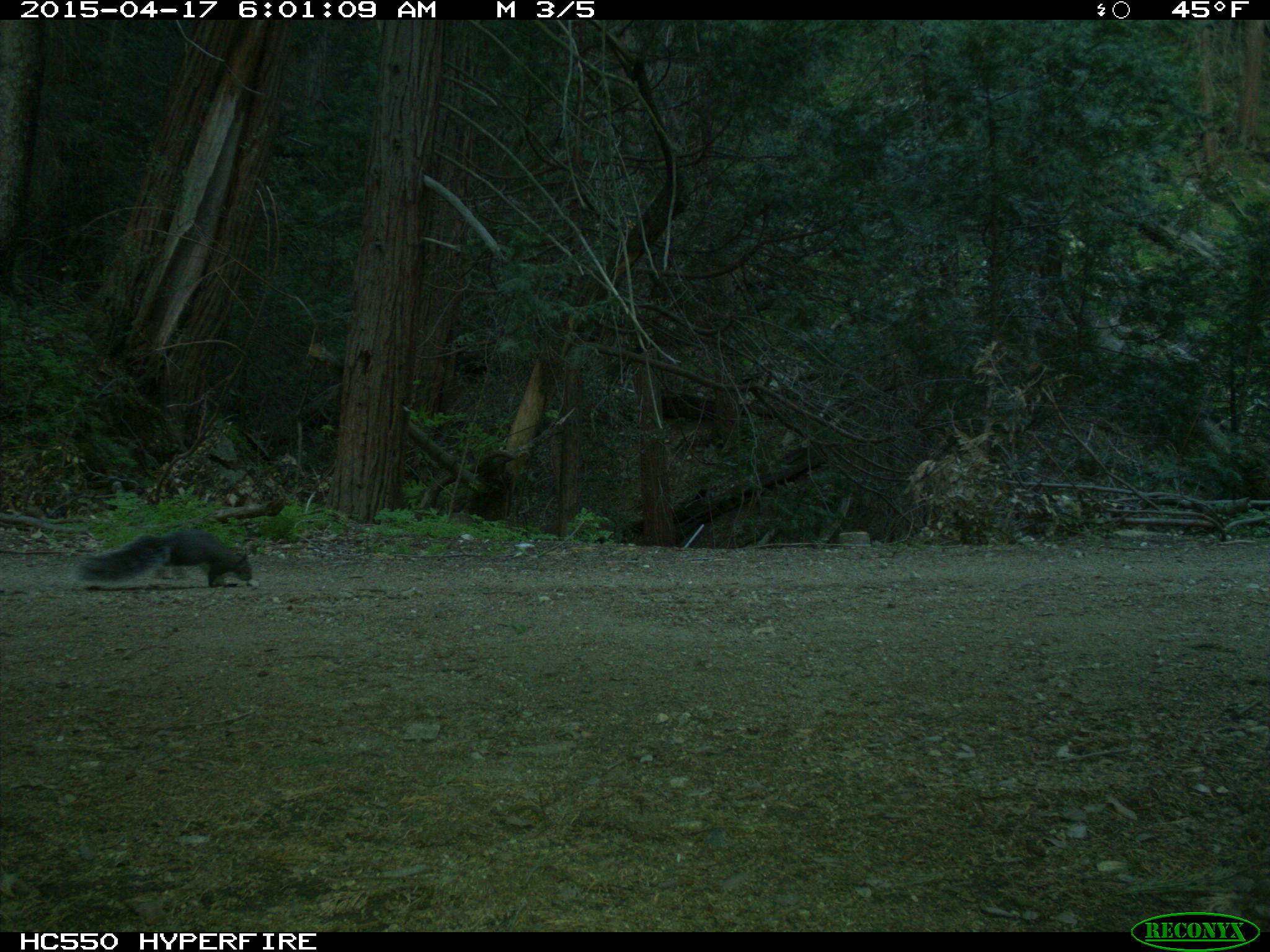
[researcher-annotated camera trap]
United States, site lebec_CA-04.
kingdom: Animalia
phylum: Chordata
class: Mammalia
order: Rodentia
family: Sciuridae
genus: Sciurus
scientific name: Sciurus carolinensis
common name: eastern gray squirrel